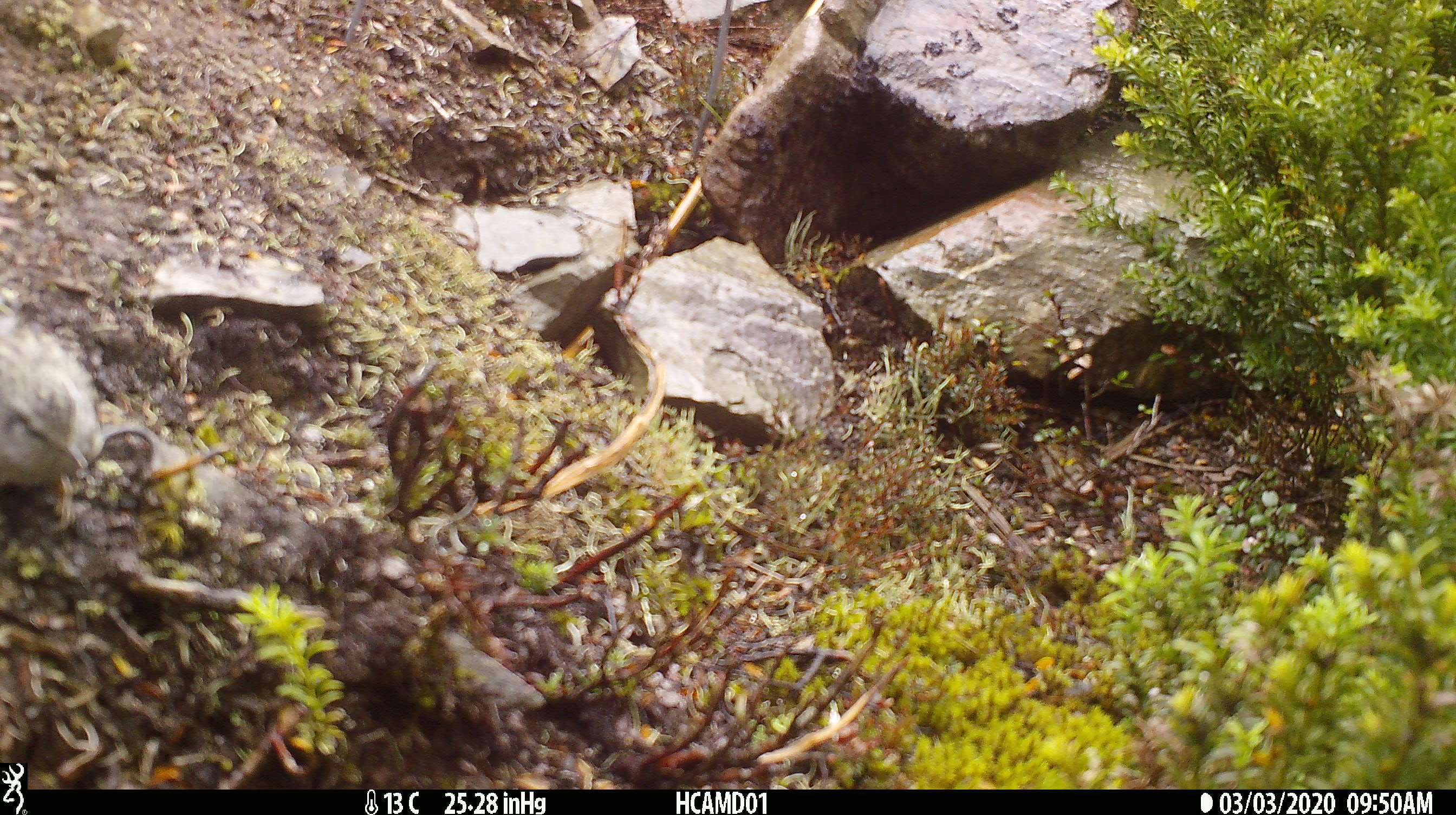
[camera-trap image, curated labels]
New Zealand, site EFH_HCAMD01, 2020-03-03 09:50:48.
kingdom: Animalia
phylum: Chordata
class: Aves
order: Passeriformes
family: Acanthisittidae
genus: Acanthisitta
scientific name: Acanthisitta chloris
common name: rifleman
Rifleman (Acanthisitta chloris).